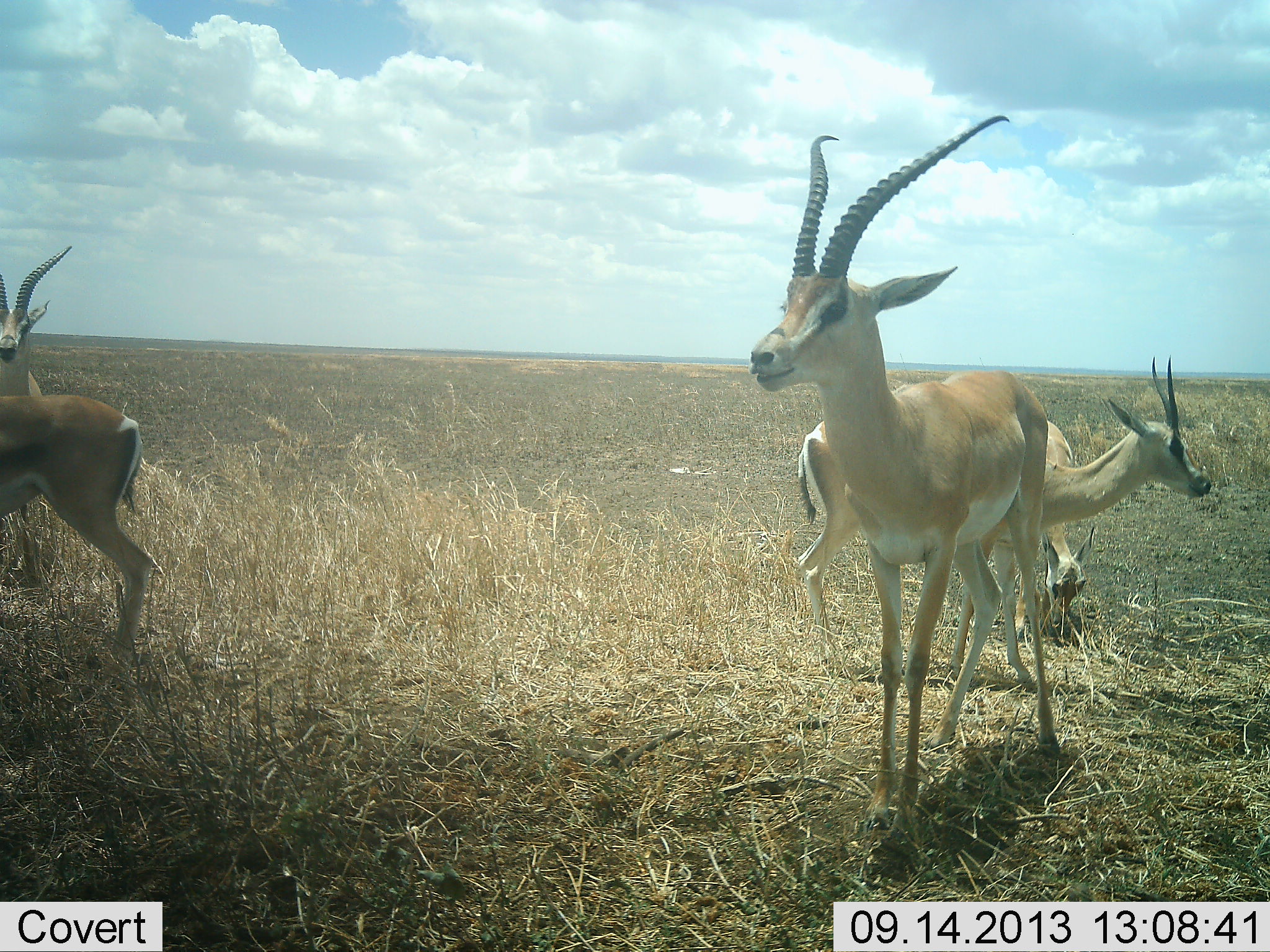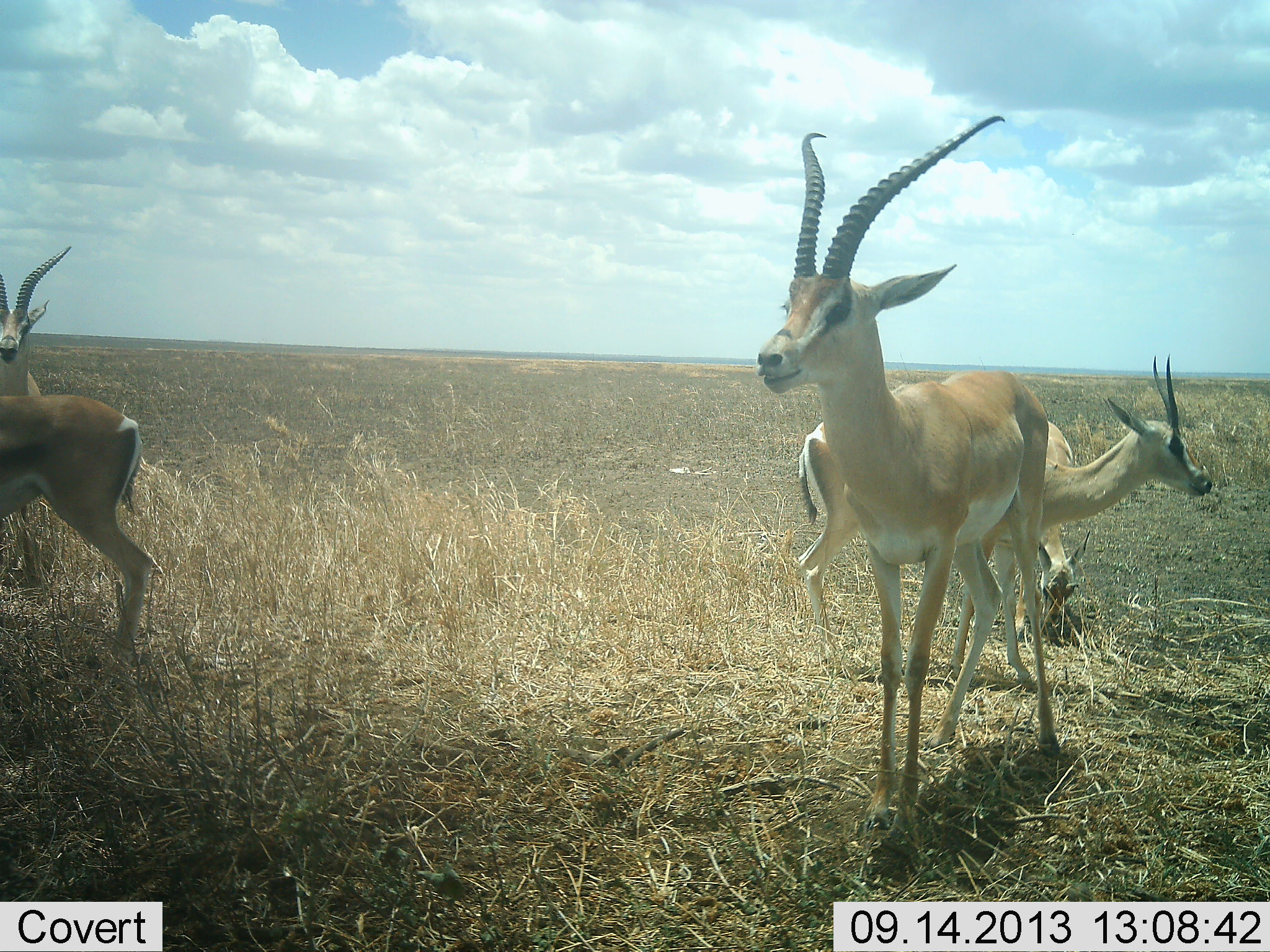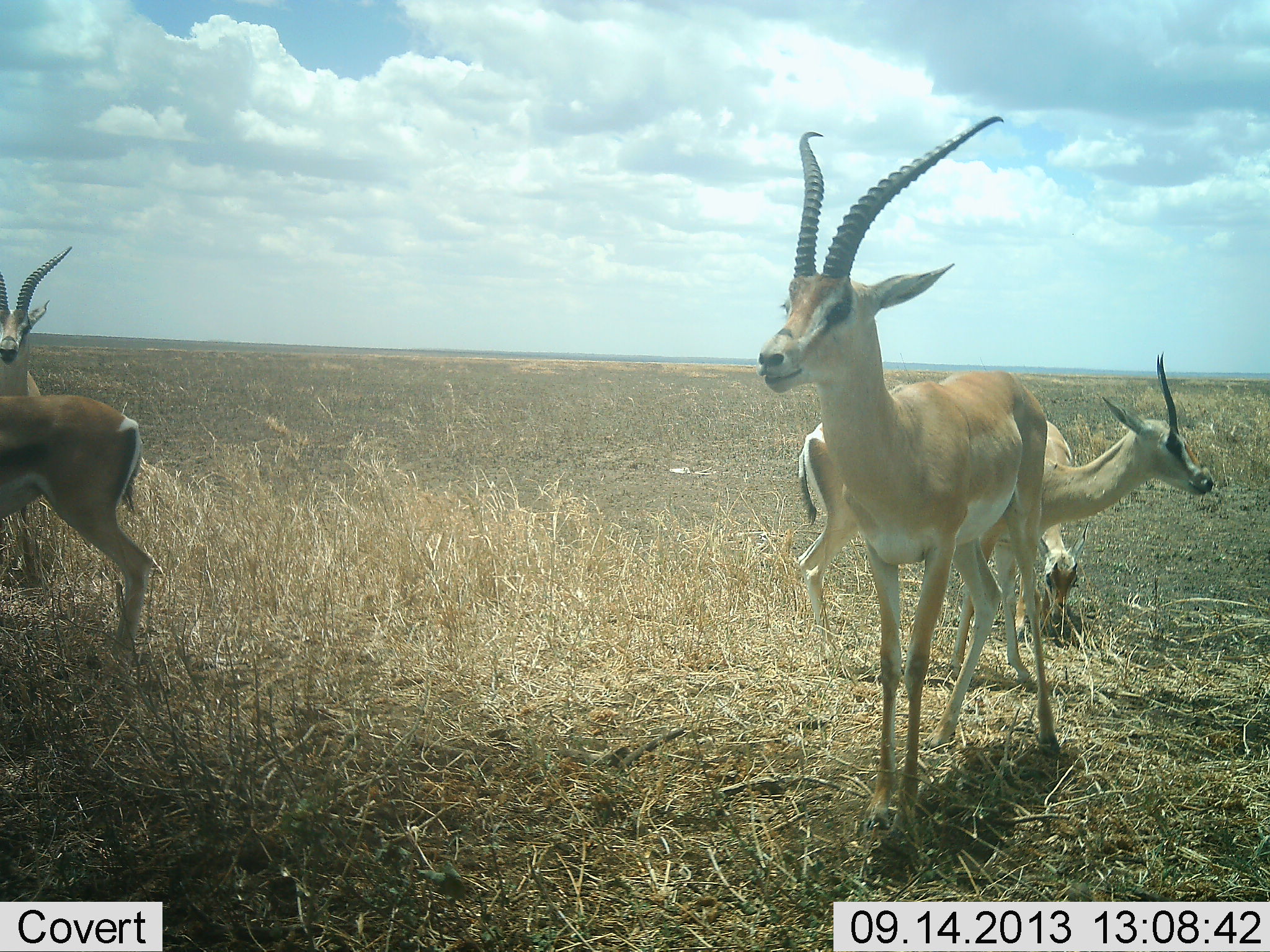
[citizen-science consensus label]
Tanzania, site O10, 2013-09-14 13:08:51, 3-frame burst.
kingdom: Animalia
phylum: Chordata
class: Mammalia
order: Artiodactyla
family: Bovidae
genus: Nanger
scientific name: Nanger granti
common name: grant's gazelle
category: gazellegrants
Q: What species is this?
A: Gazellegrants (grant's gazelle) (Nanger granti).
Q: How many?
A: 5.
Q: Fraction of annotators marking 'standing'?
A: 100%.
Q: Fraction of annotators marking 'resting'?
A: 0%.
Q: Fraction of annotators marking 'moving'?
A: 18%.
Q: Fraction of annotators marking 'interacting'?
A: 0%.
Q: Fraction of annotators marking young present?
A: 18%.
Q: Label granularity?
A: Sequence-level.